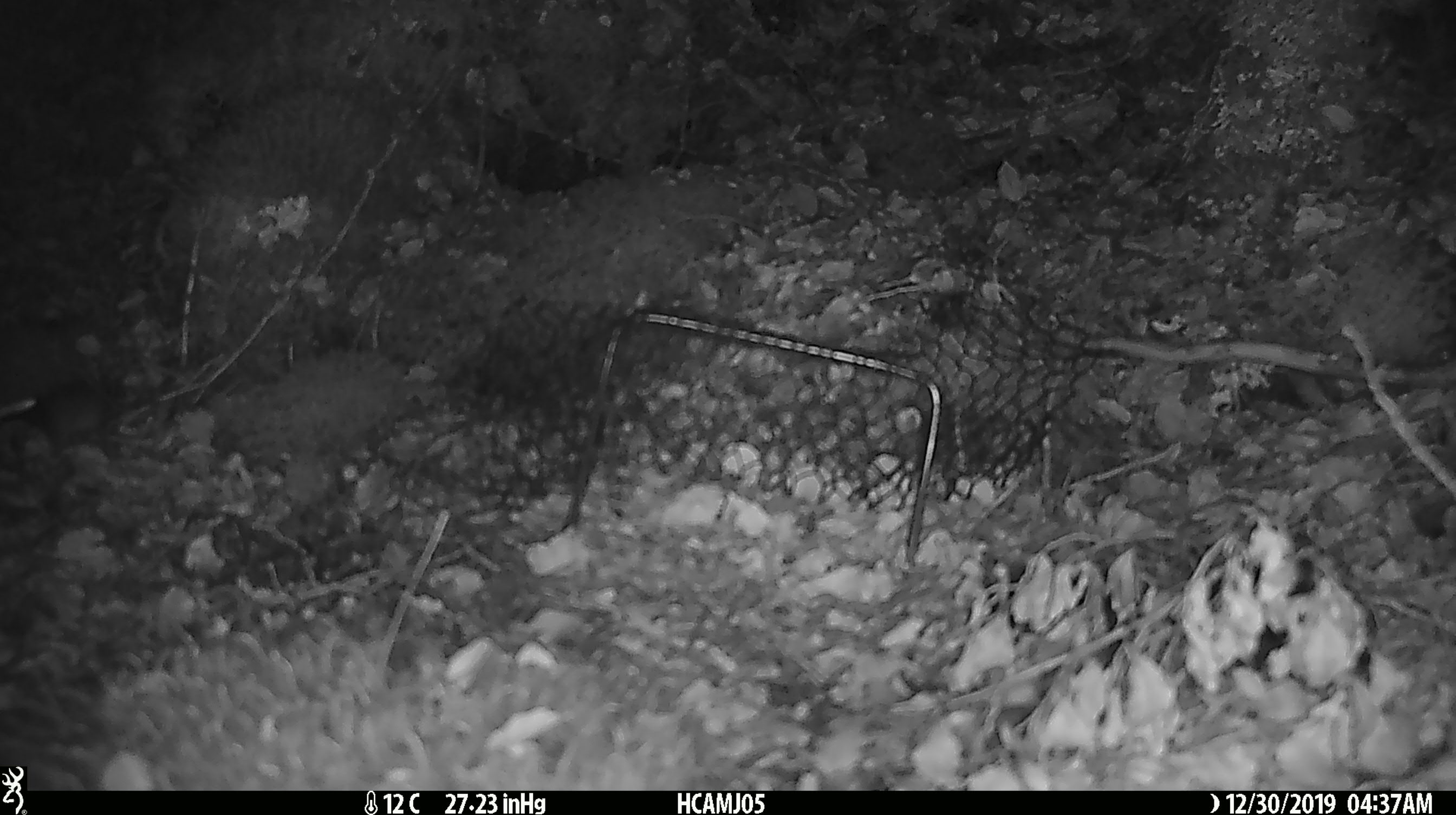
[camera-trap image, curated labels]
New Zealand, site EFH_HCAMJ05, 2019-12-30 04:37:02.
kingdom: Animalia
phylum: Chordata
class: Mammalia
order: Rodentia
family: Muridae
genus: Mus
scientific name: Mus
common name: mouse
Mouse (Mus).